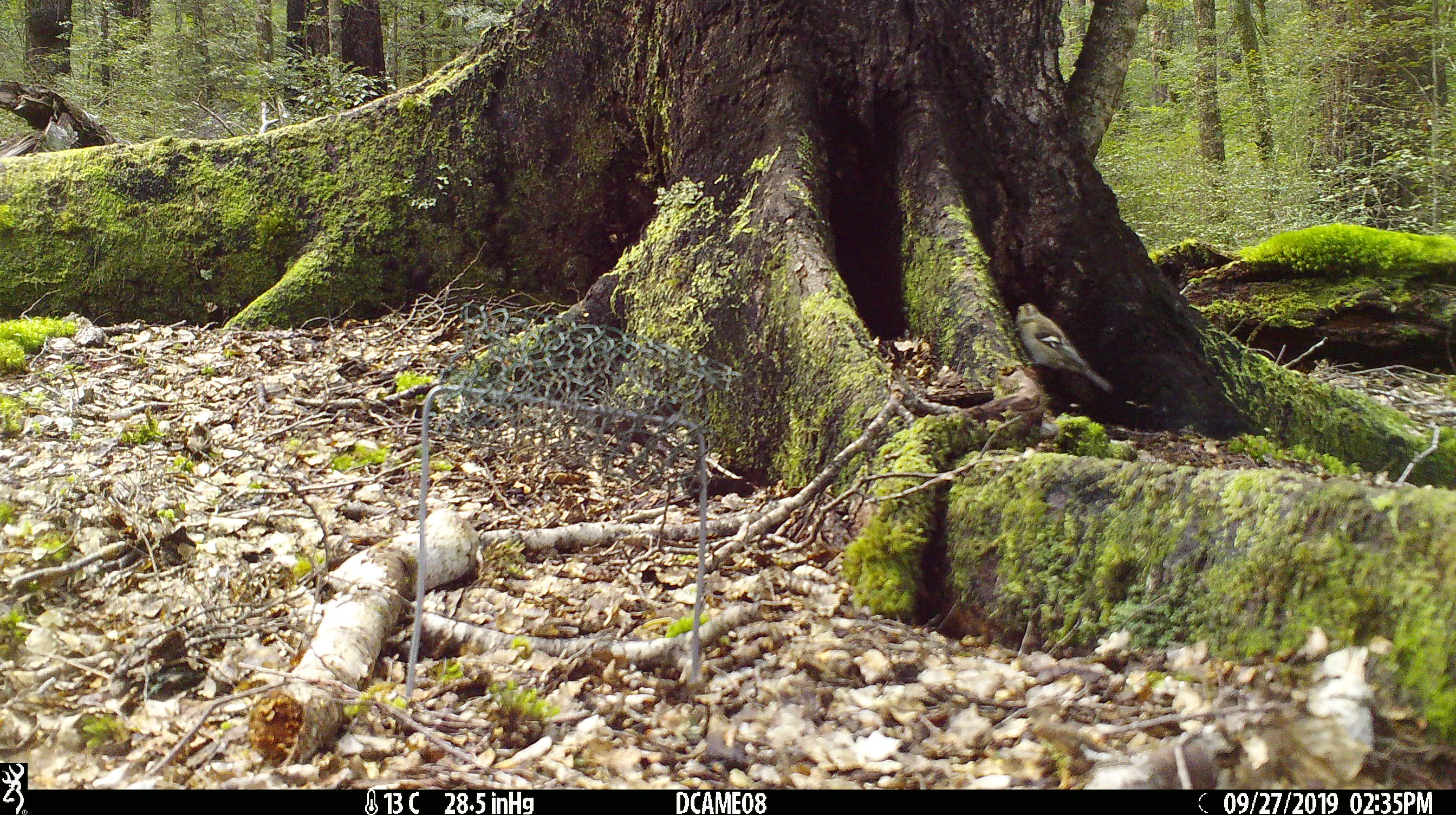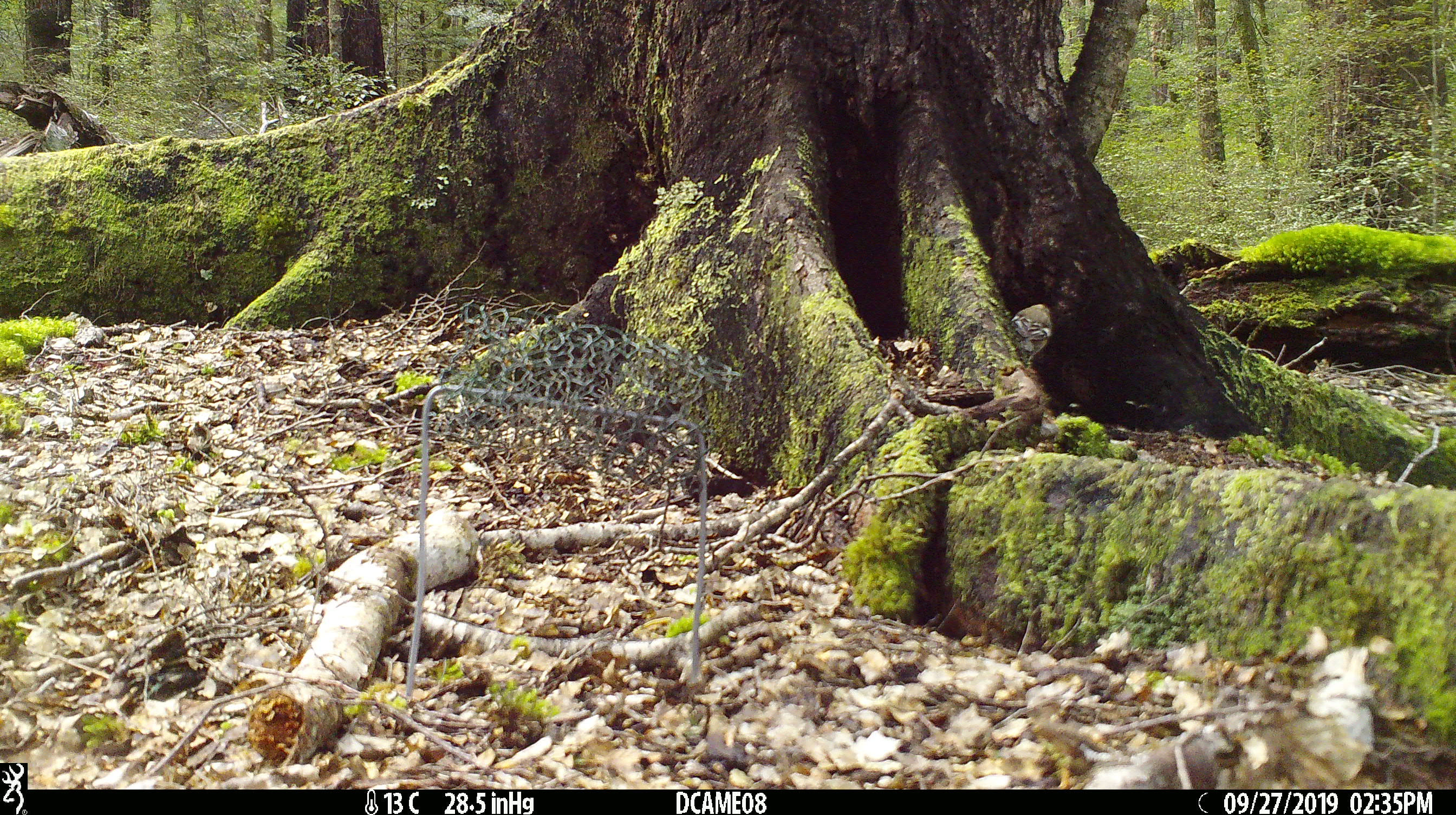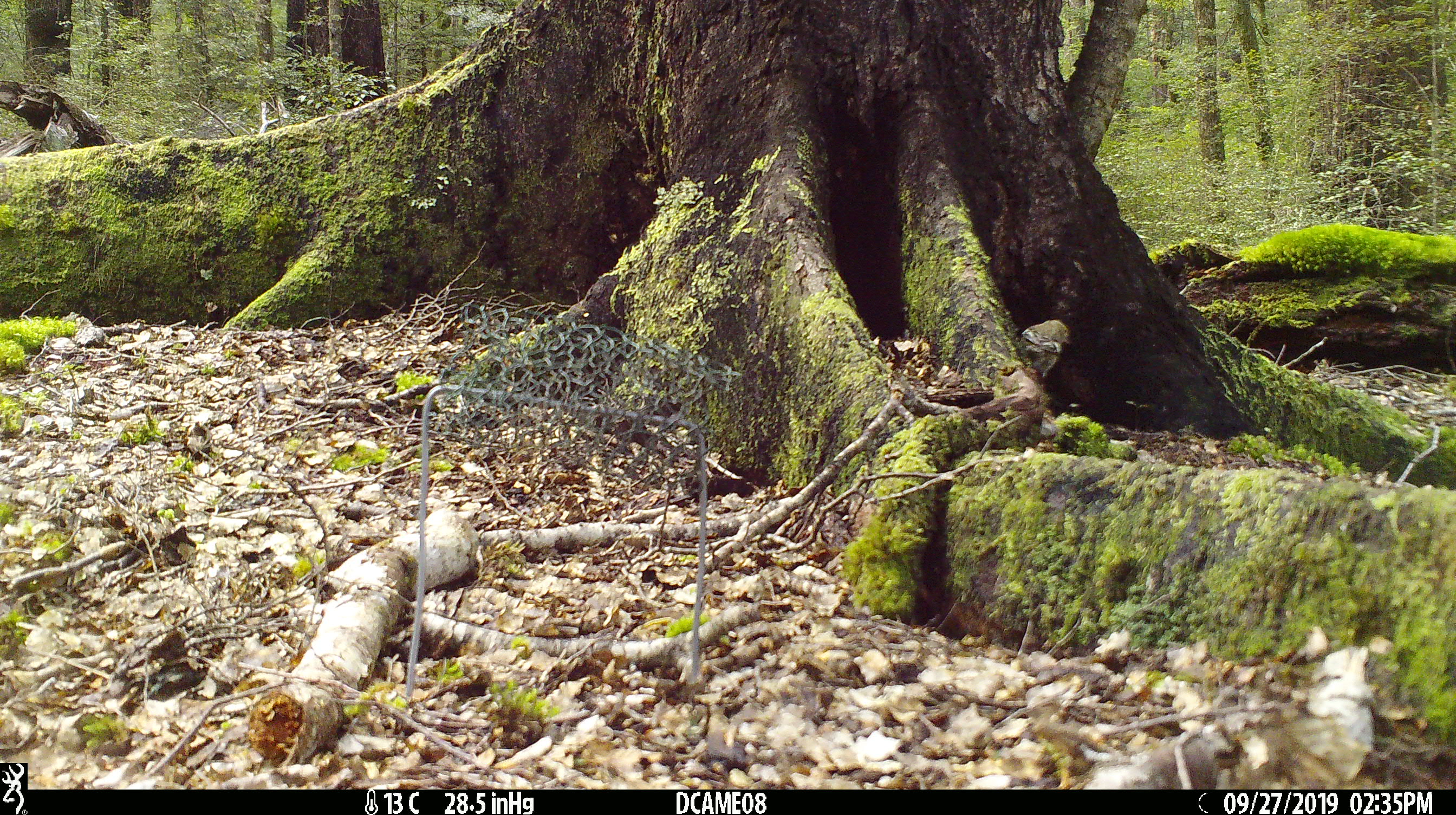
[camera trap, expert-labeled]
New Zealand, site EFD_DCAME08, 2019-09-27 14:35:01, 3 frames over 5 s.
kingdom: Animalia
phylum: Chordata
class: Aves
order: Passeriformes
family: Fringillidae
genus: Fringilla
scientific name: Fringilla coelebs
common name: common chaffinch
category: chaffinch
Chaffinch (common chaffinch) (Fringilla coelebs).